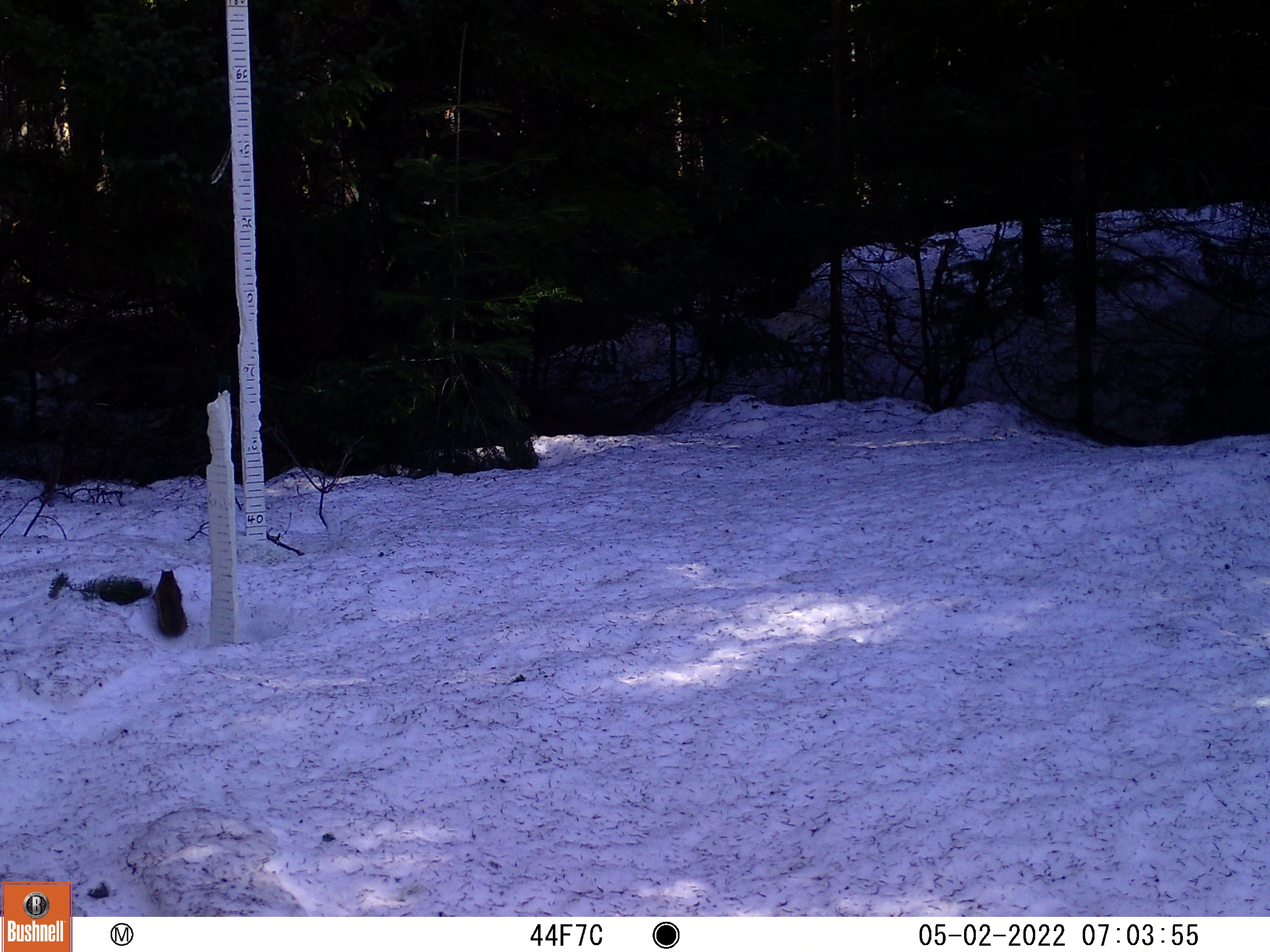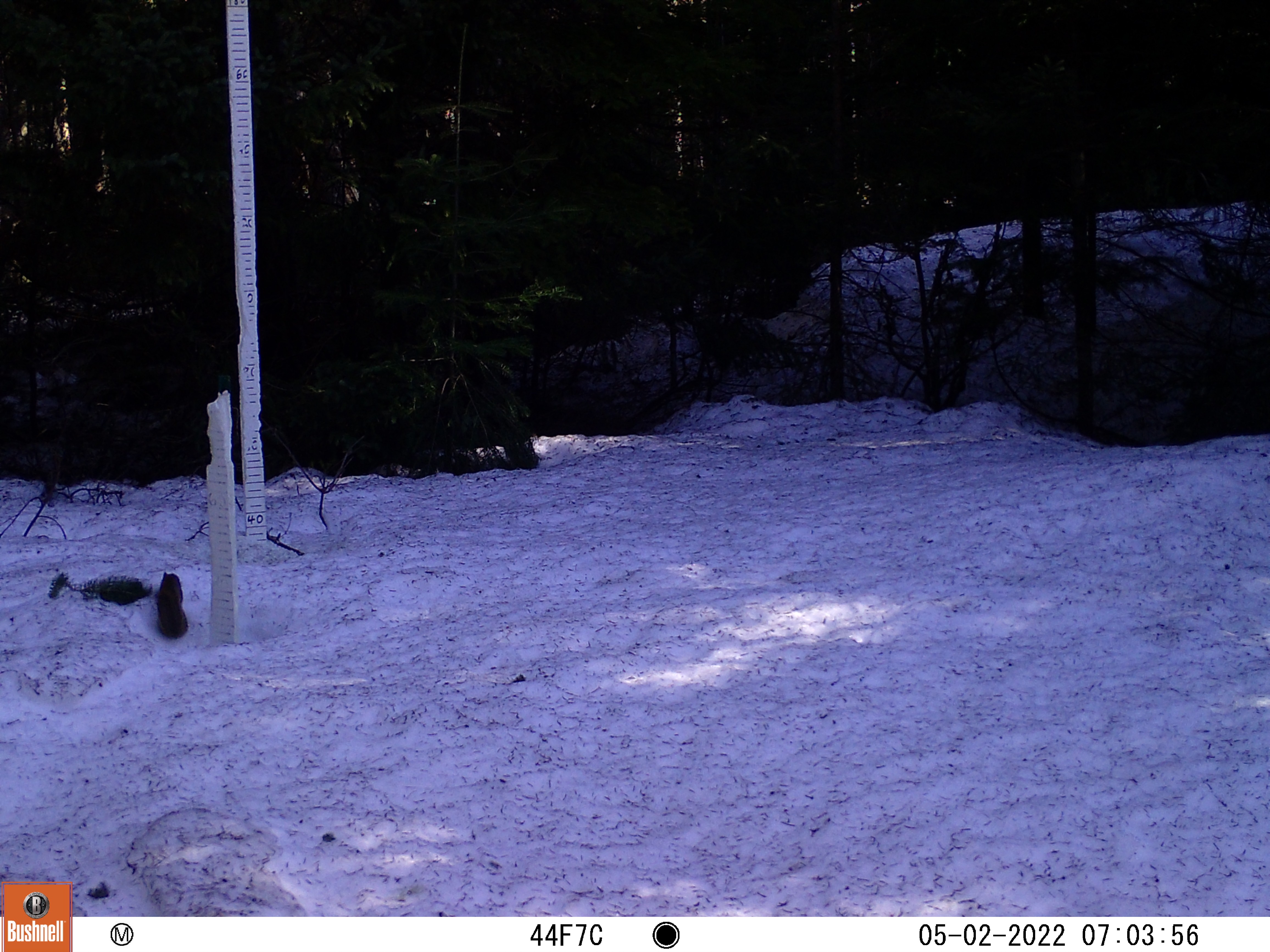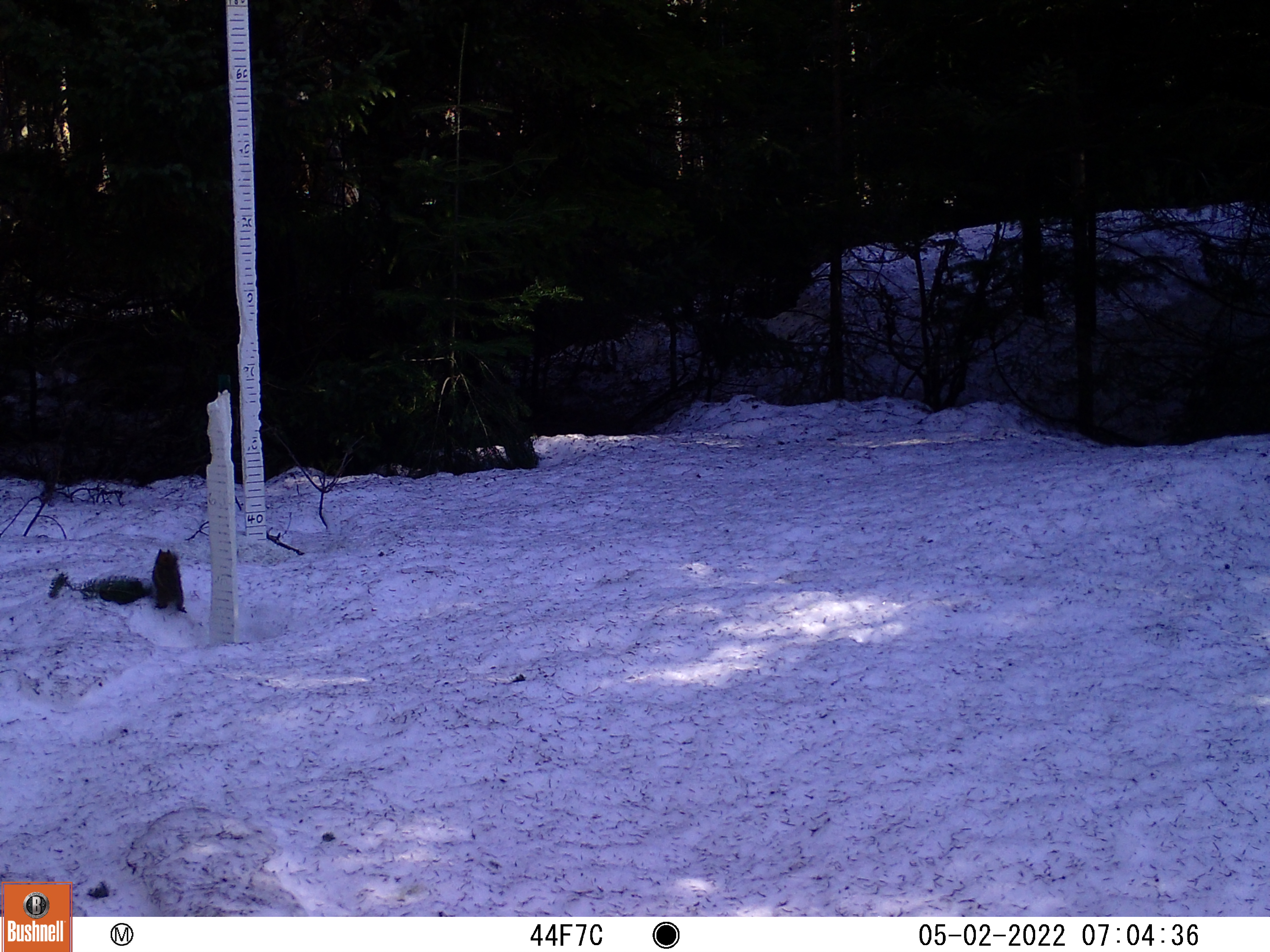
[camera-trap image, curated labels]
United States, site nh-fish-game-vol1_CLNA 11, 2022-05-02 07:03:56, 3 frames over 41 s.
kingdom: Animalia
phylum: Chordata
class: Mammalia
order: Rodentia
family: Sciuridae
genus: Sciurus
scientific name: Sciurus carolinensis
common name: gray squirrel